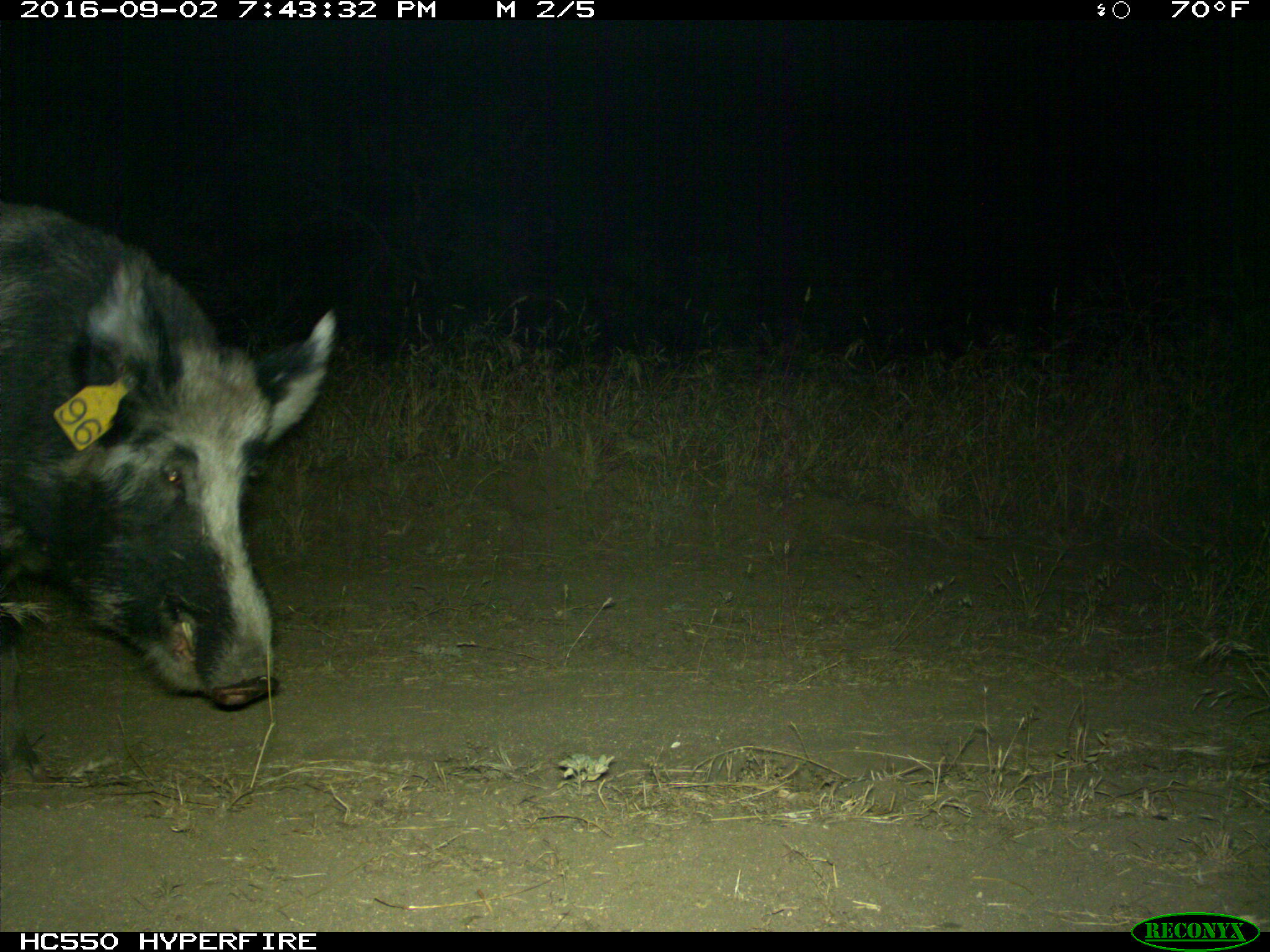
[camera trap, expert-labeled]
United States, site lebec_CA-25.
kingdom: Animalia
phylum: Chordata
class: Mammalia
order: Artiodactyla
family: Suidae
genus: Sus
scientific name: Sus scrofa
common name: wild boar